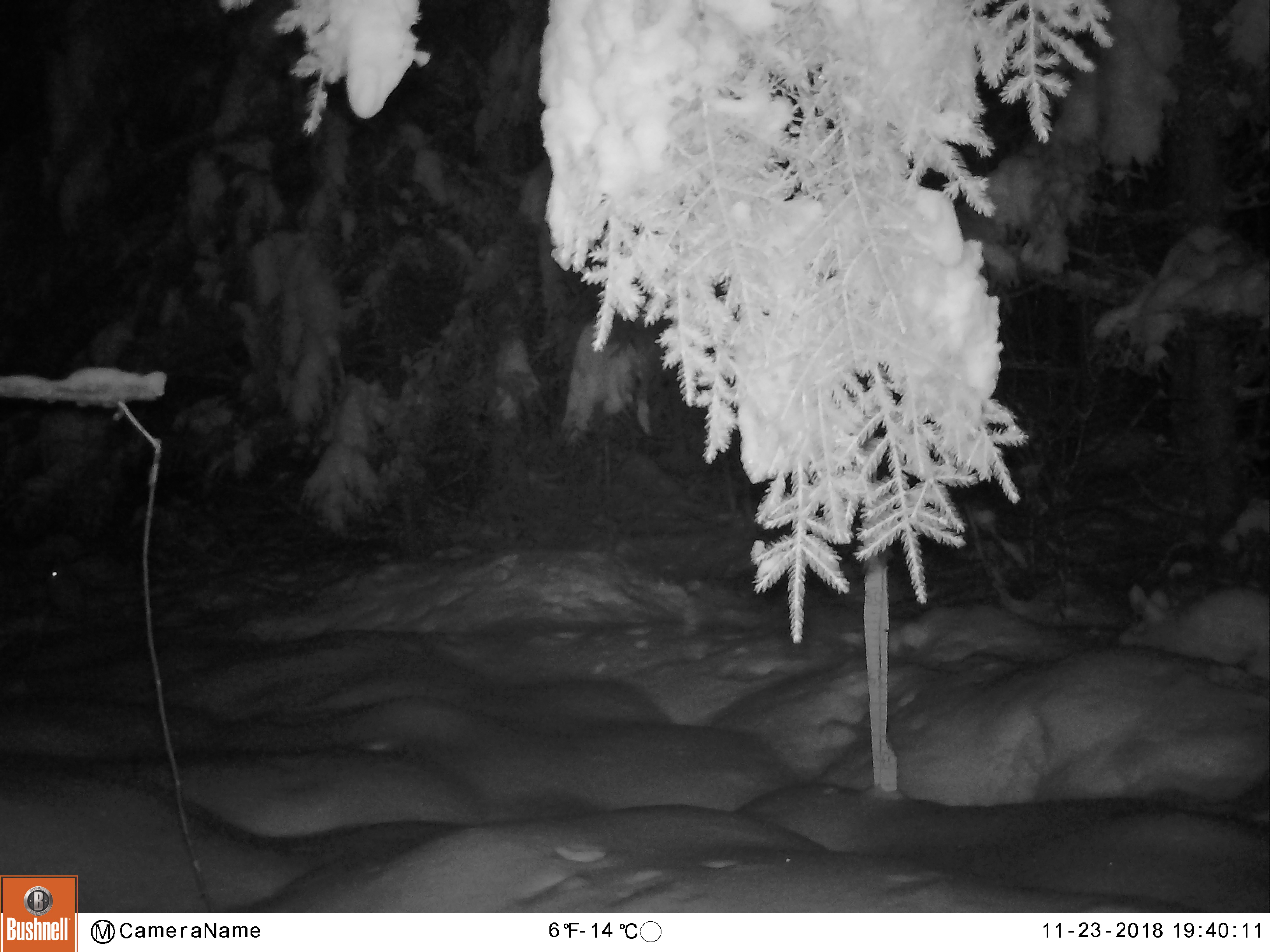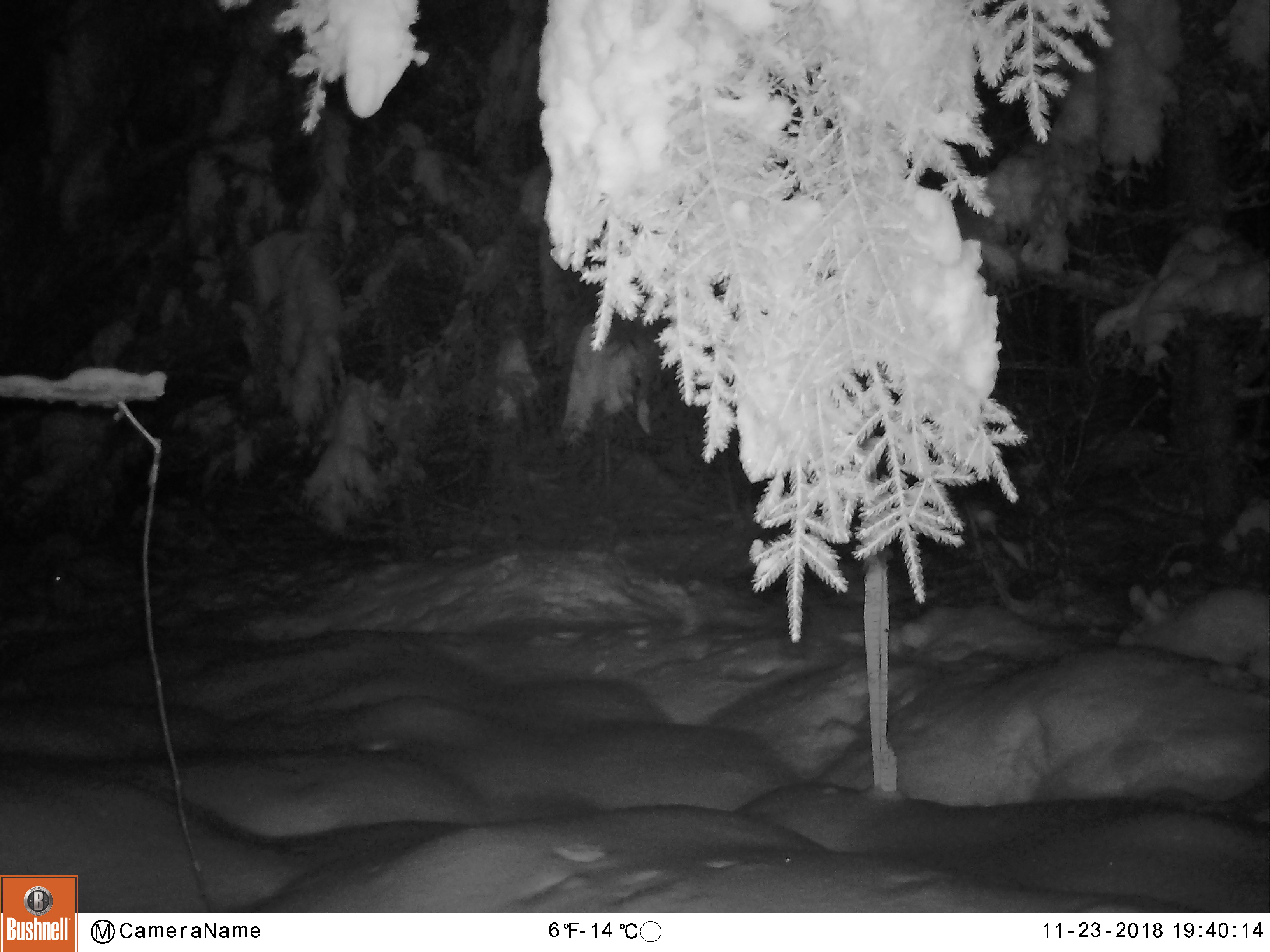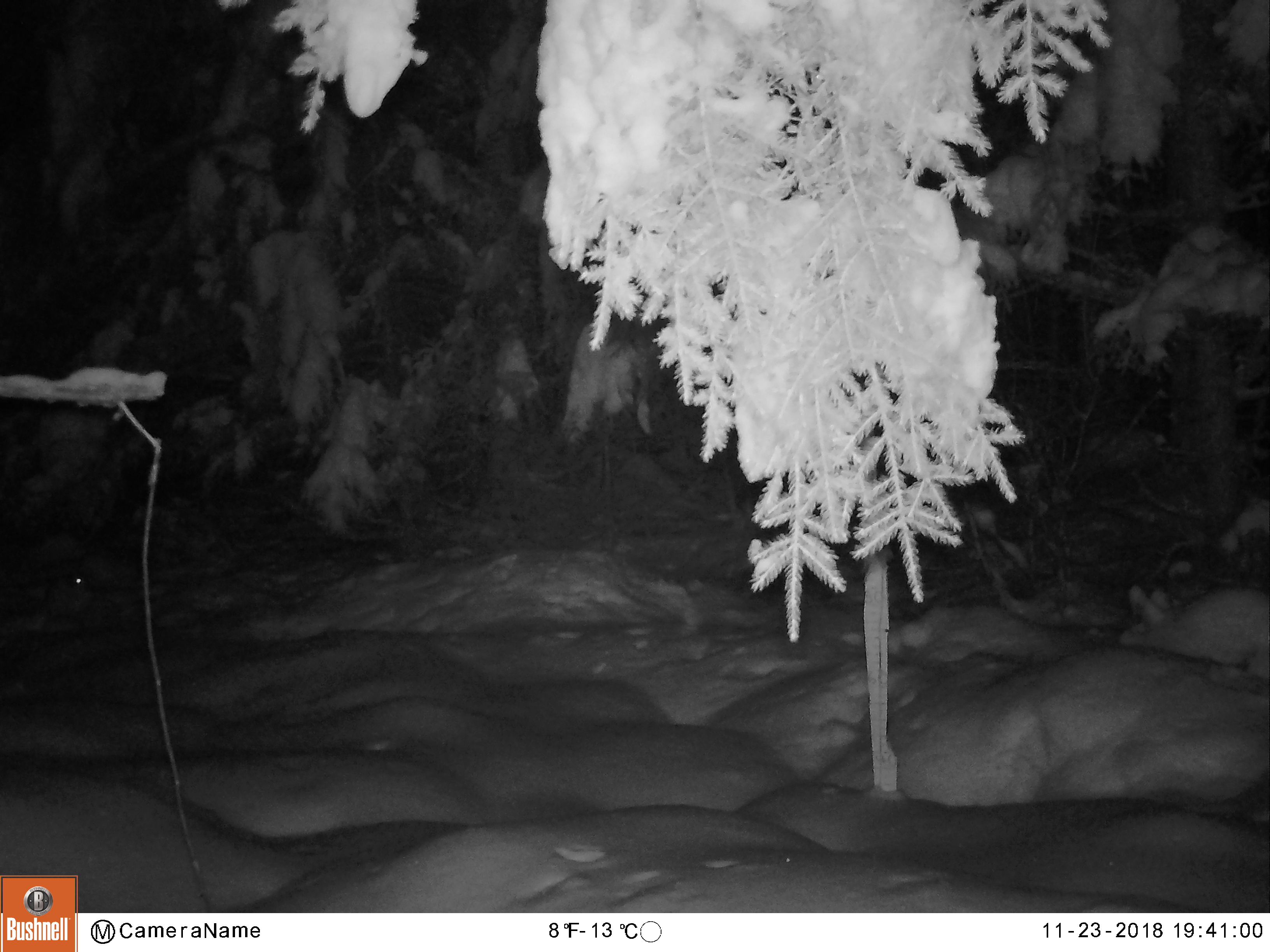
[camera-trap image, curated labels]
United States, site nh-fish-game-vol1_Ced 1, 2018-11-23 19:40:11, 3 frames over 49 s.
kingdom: Animalia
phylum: Chordata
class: Mammalia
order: Lagomorpha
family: Leporidae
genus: Lepus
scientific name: Lepus americanus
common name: snowshoe hare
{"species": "snowshoe hare (Lepus americanus)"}